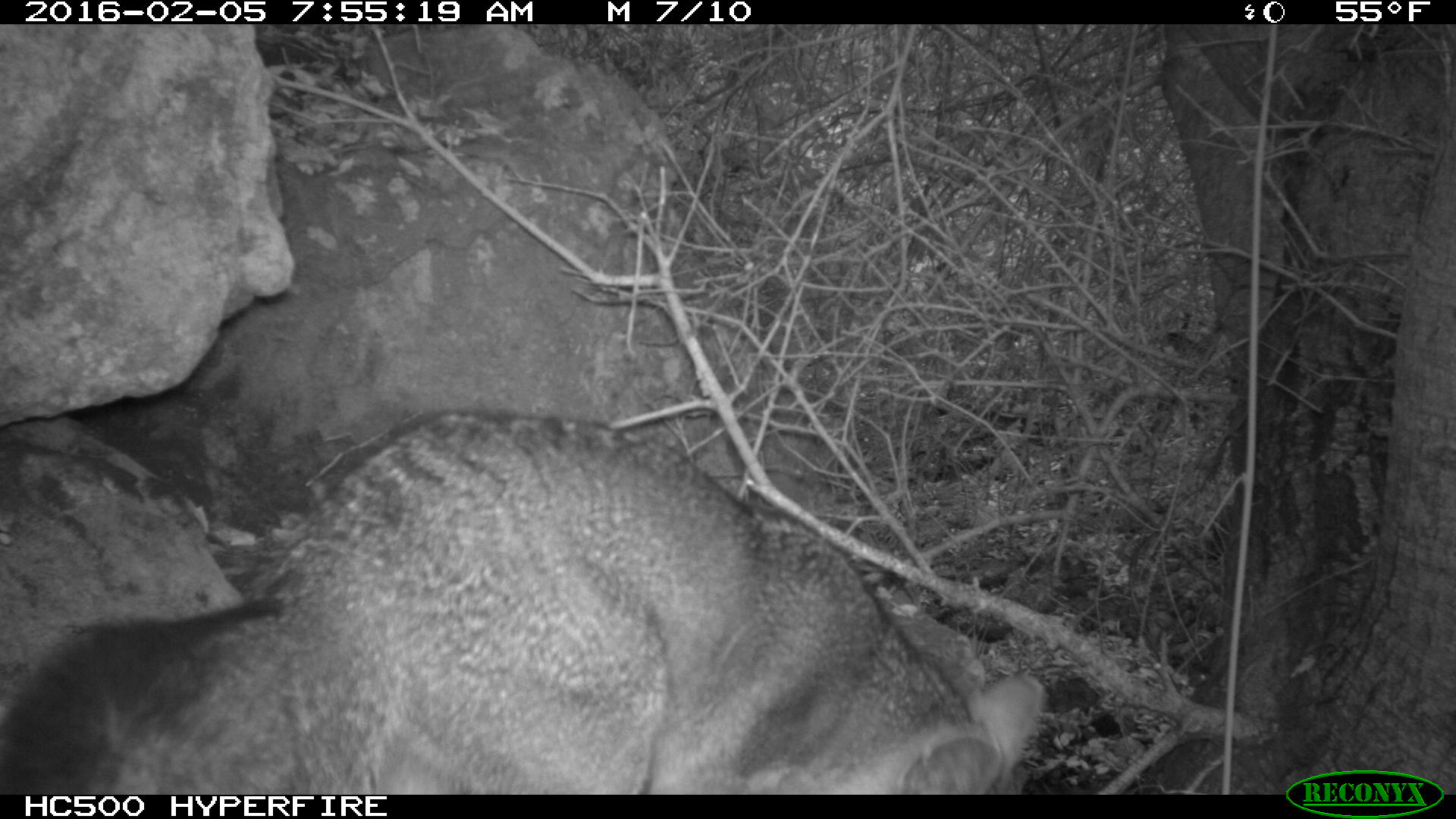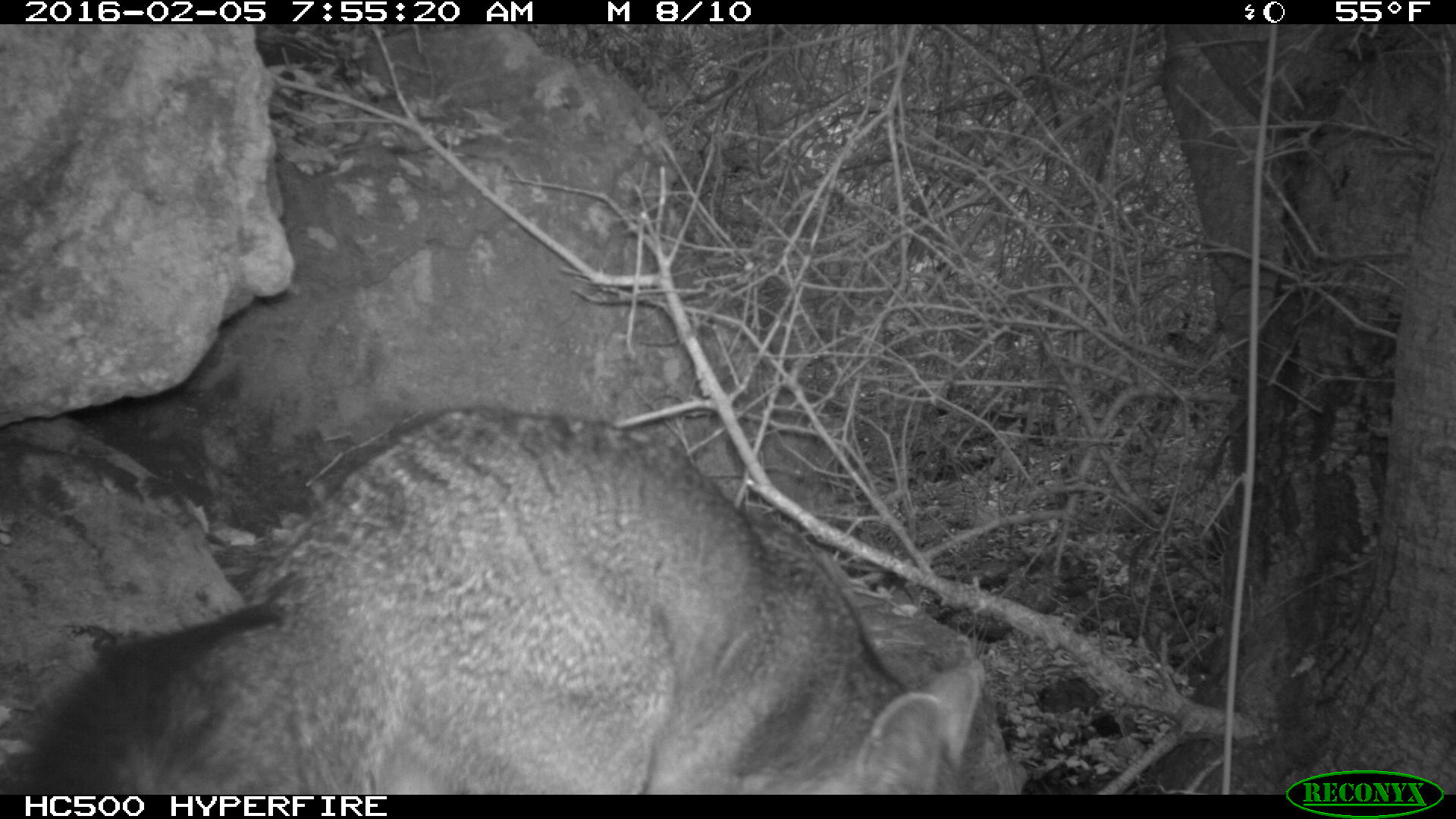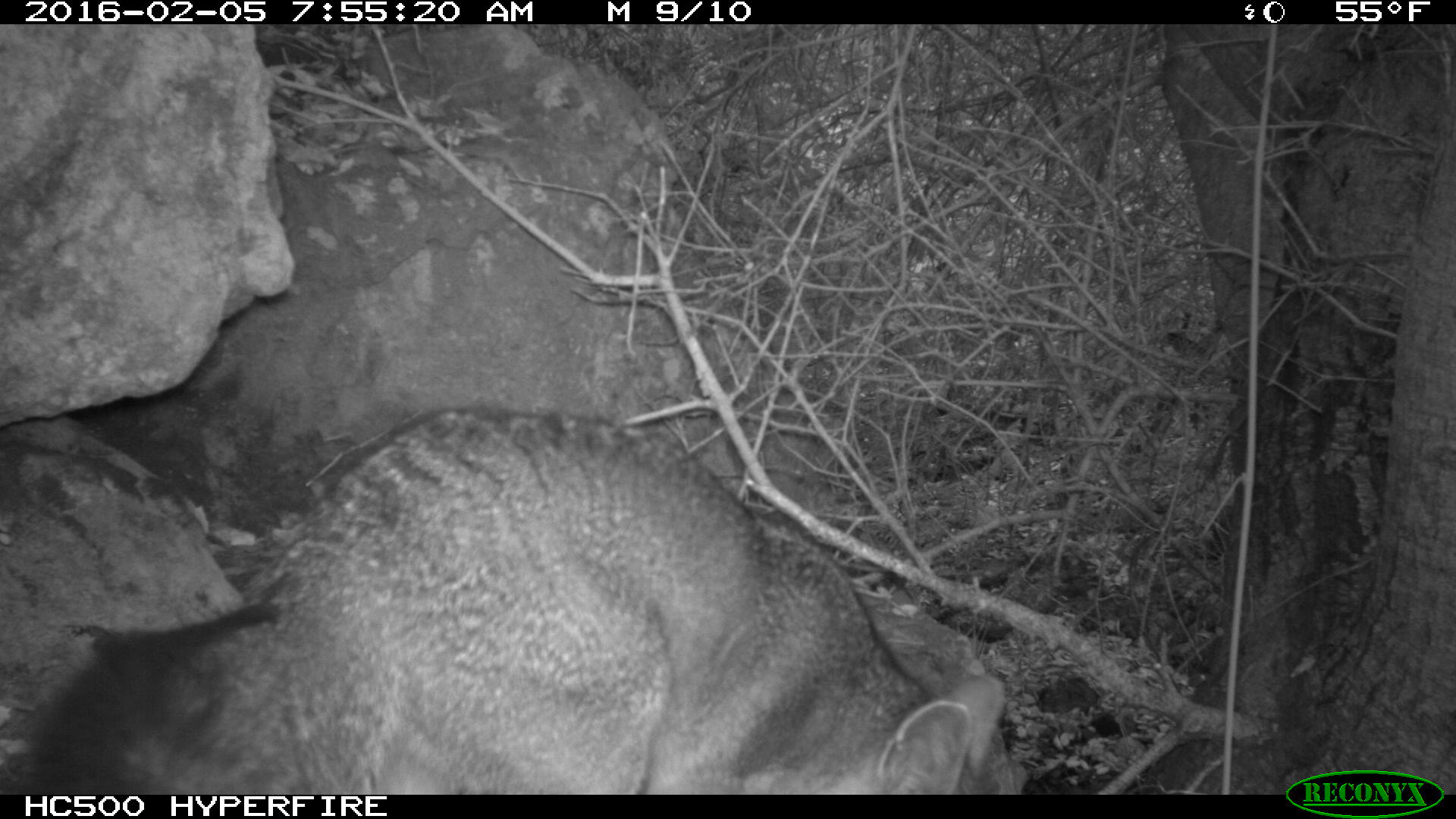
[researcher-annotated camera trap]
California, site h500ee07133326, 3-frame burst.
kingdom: Animalia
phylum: Chordata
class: Mammalia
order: Carnivora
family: Canidae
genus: Urocyon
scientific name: Urocyon littoralis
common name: island fox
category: fox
Fox (island fox) (Urocyon littoralis).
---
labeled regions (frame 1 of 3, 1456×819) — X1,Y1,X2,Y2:
fox: 0,410,1046,795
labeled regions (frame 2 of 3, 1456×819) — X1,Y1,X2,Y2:
fox: 0,402,987,795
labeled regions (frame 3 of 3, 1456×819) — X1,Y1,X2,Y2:
fox: 27,406,1006,794